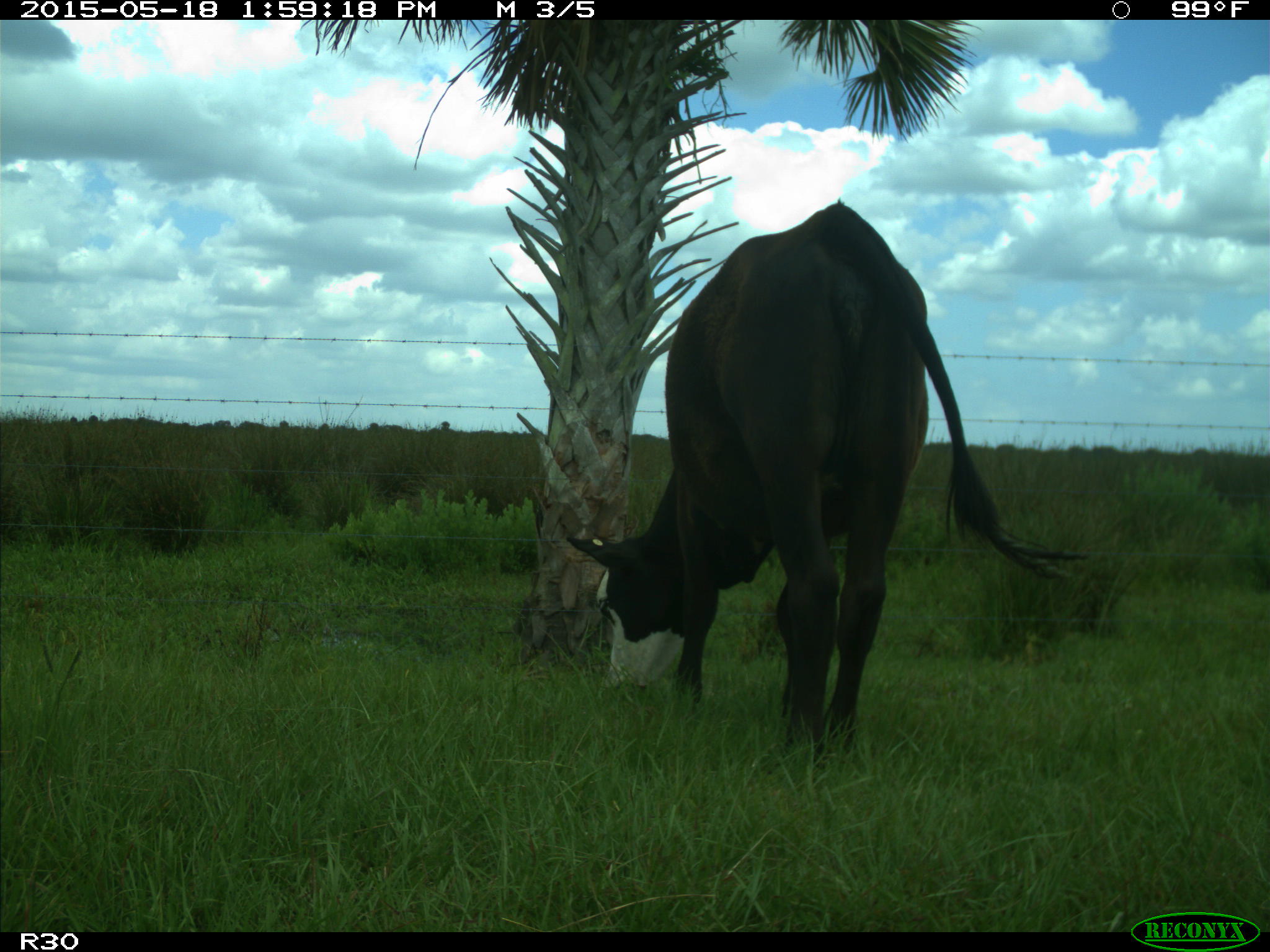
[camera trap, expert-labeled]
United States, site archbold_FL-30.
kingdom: Animalia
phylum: Chordata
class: Mammalia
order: Artiodactyla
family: Bovidae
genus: Bos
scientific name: Bos taurus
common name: domestic cow